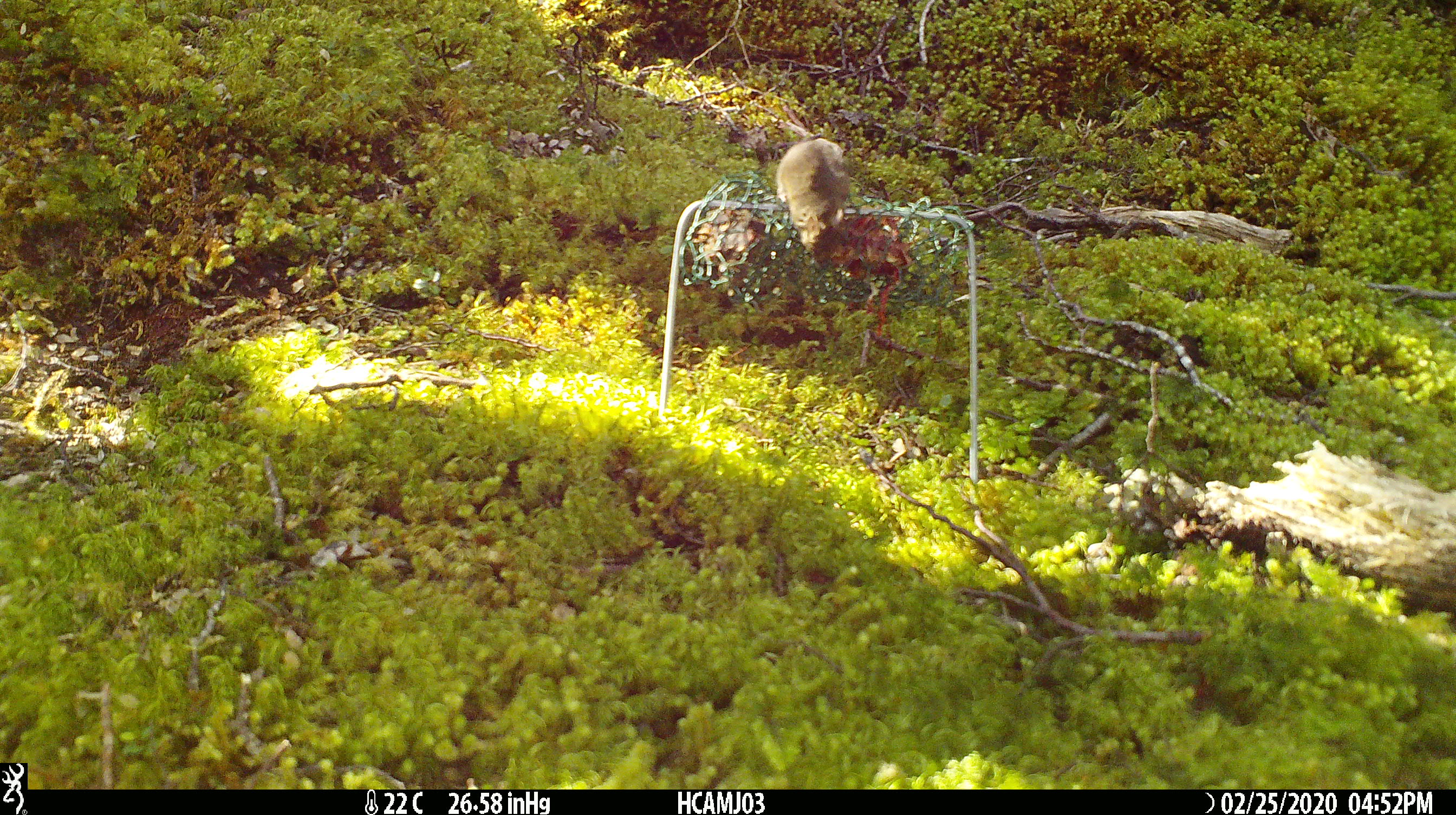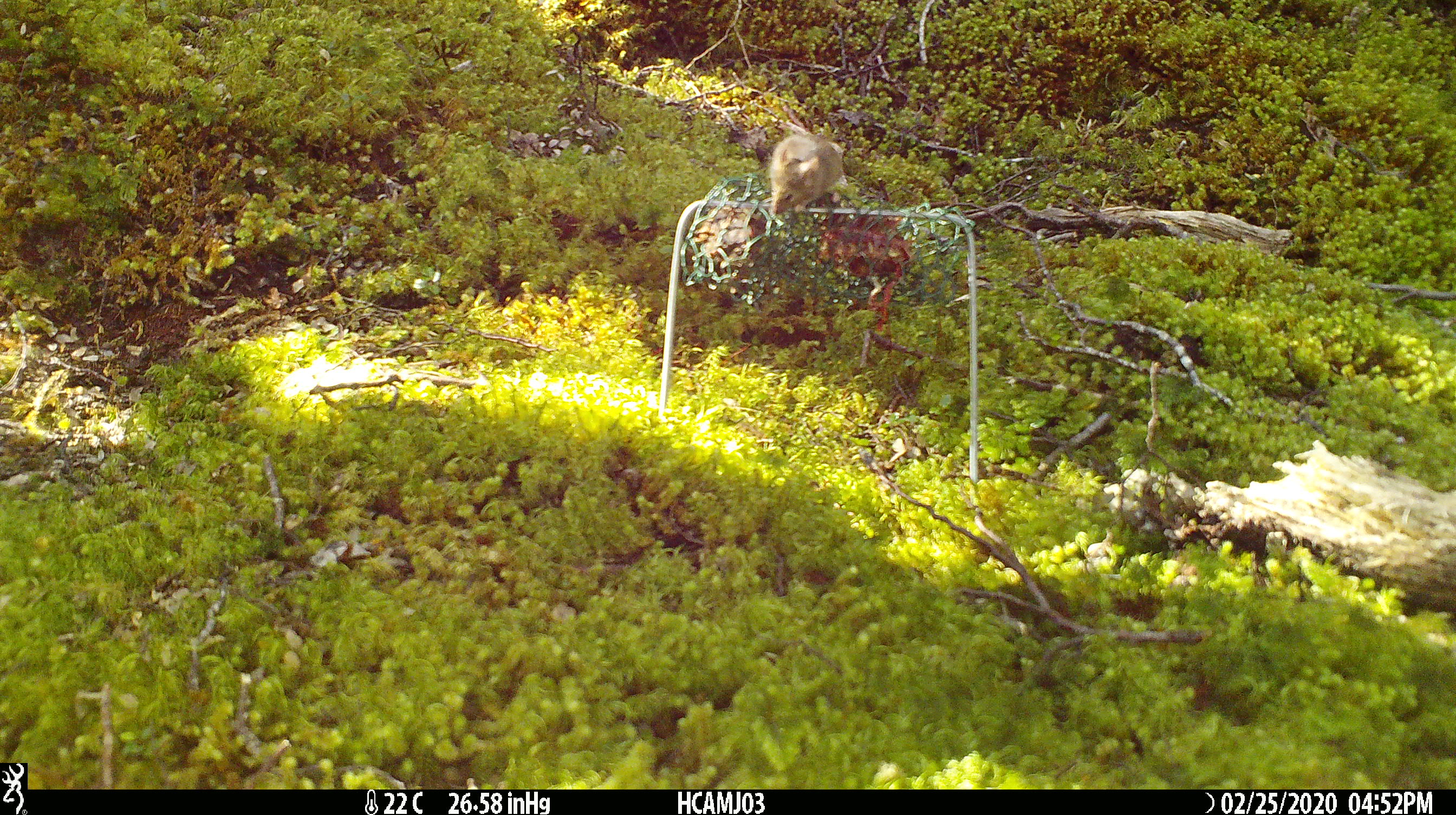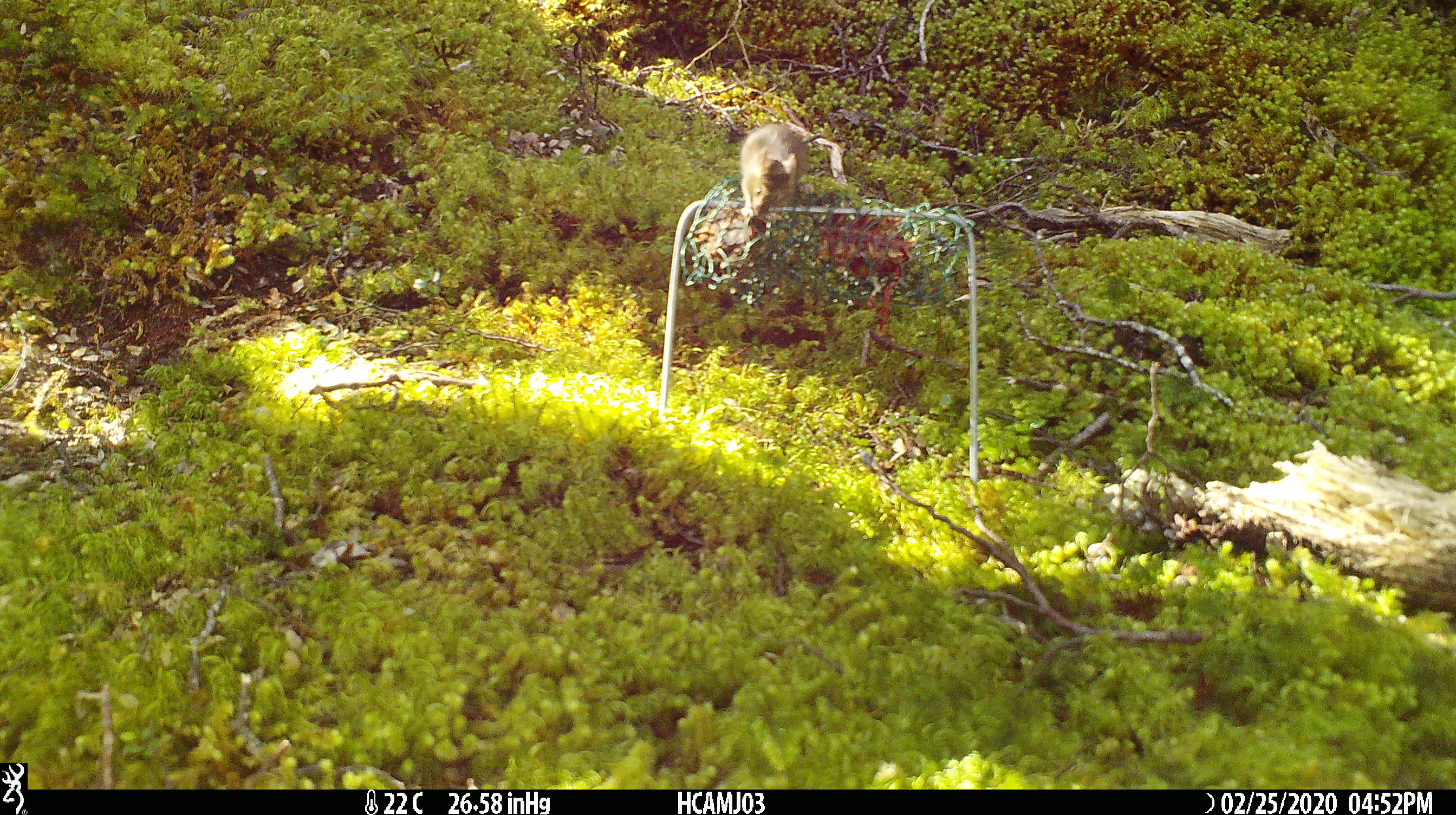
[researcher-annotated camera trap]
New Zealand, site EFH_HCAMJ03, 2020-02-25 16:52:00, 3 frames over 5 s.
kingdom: Animalia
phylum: Chordata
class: Mammalia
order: Rodentia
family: Muridae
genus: Mus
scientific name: Mus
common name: mouse